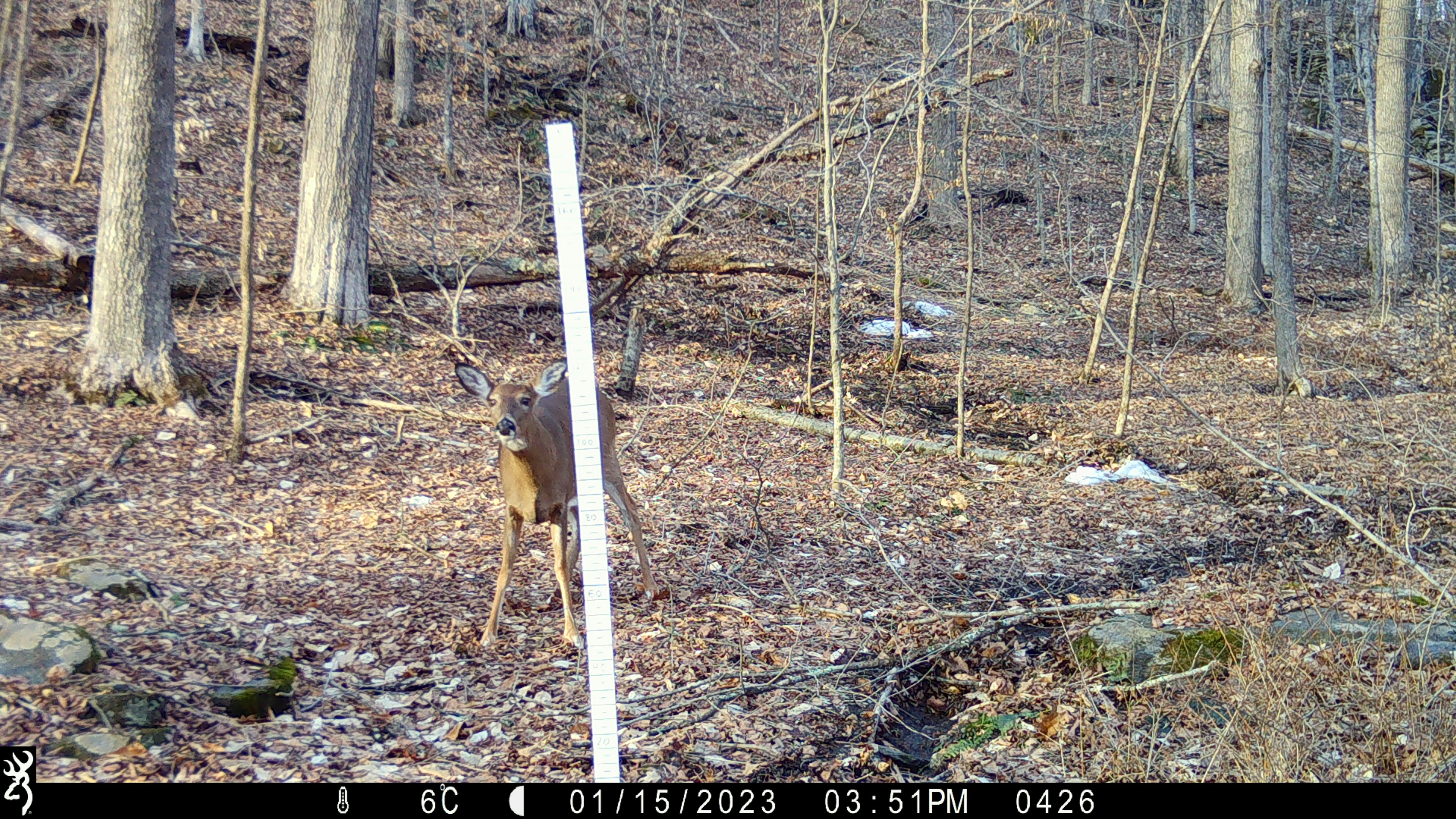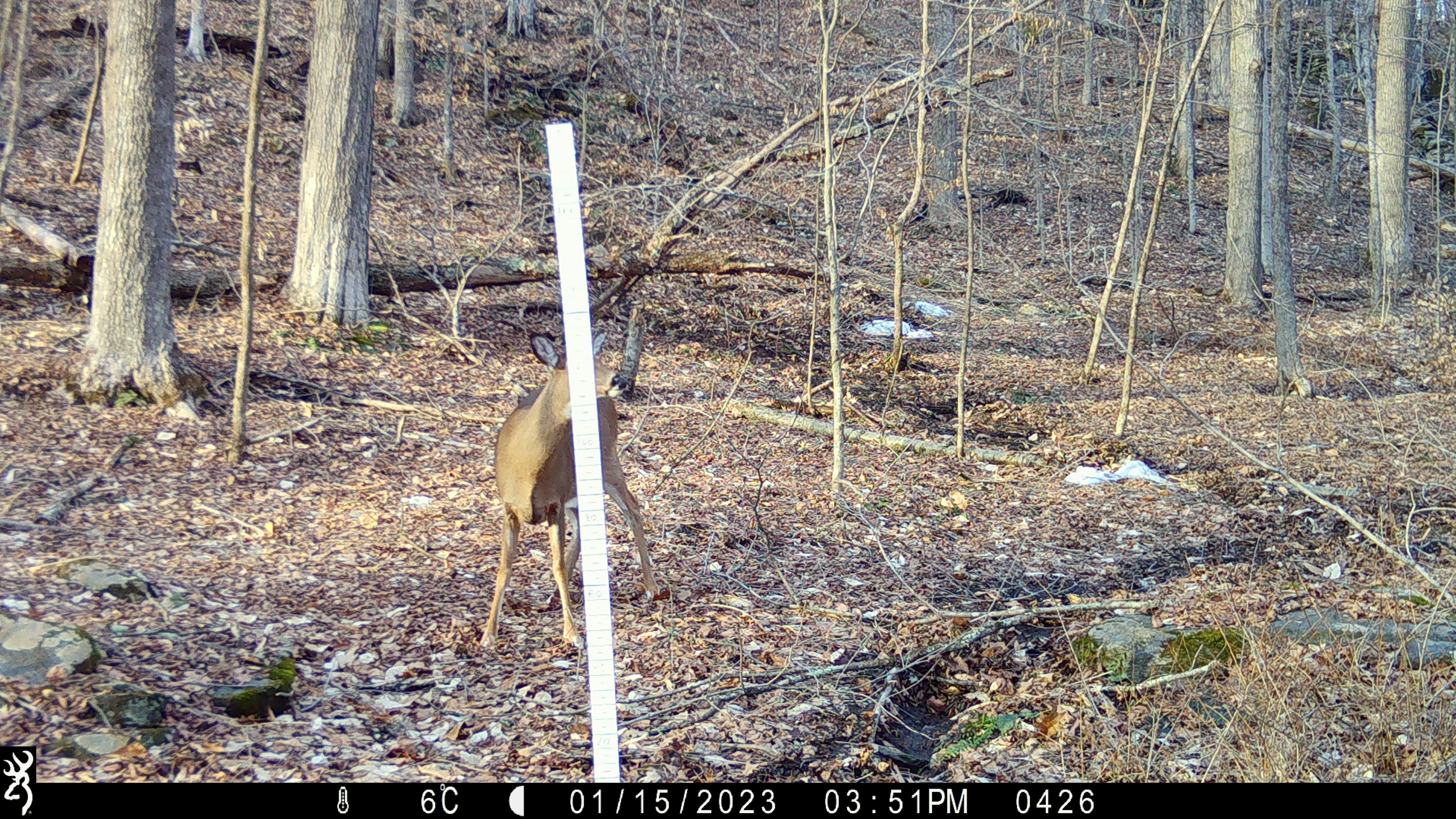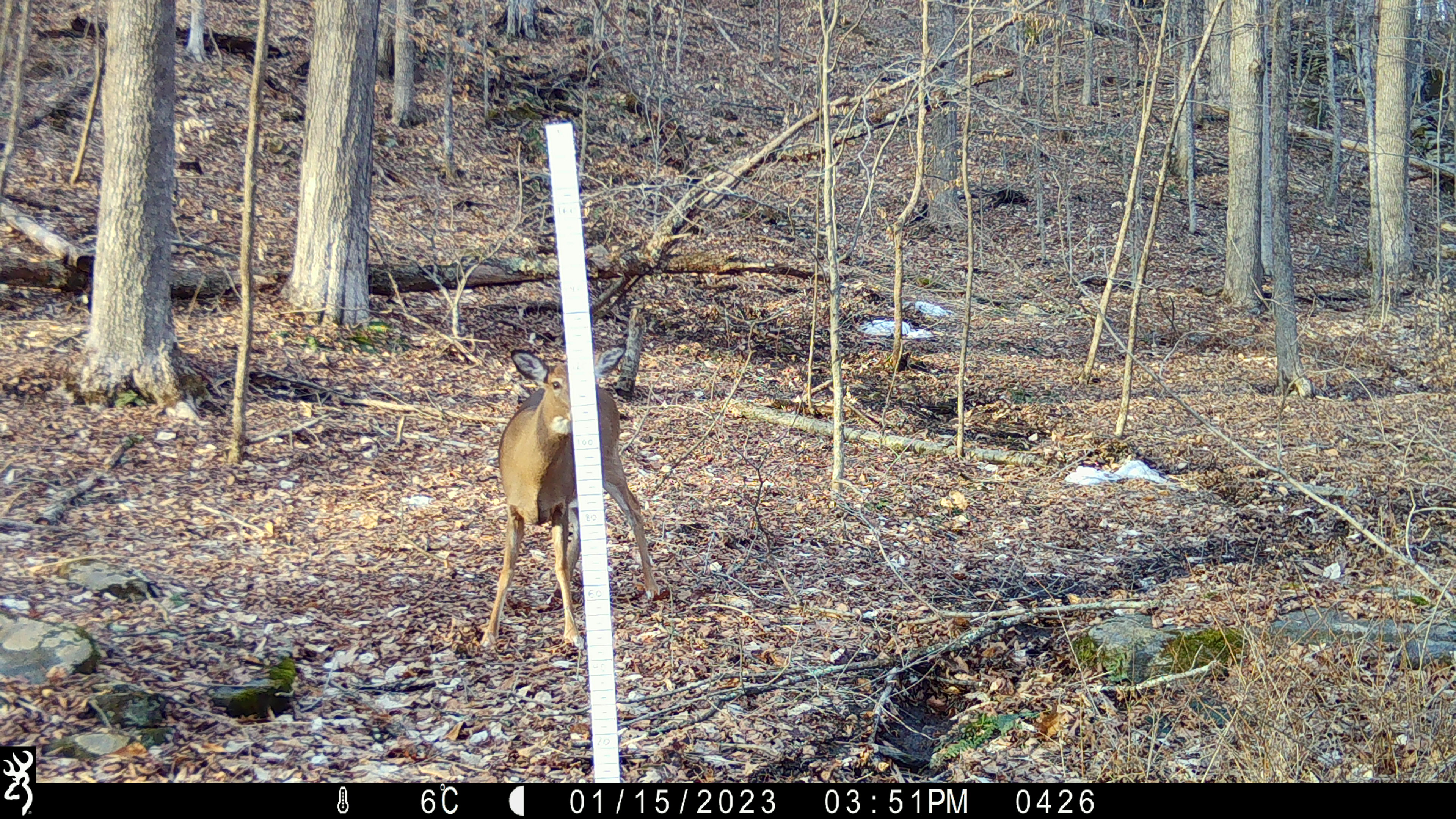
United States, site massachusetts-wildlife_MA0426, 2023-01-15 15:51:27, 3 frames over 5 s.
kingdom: Animalia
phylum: Chordata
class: Mammalia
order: Artiodactyla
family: Cervidae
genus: Odocoileus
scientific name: Odocoileus virginianus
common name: white-tailed deer